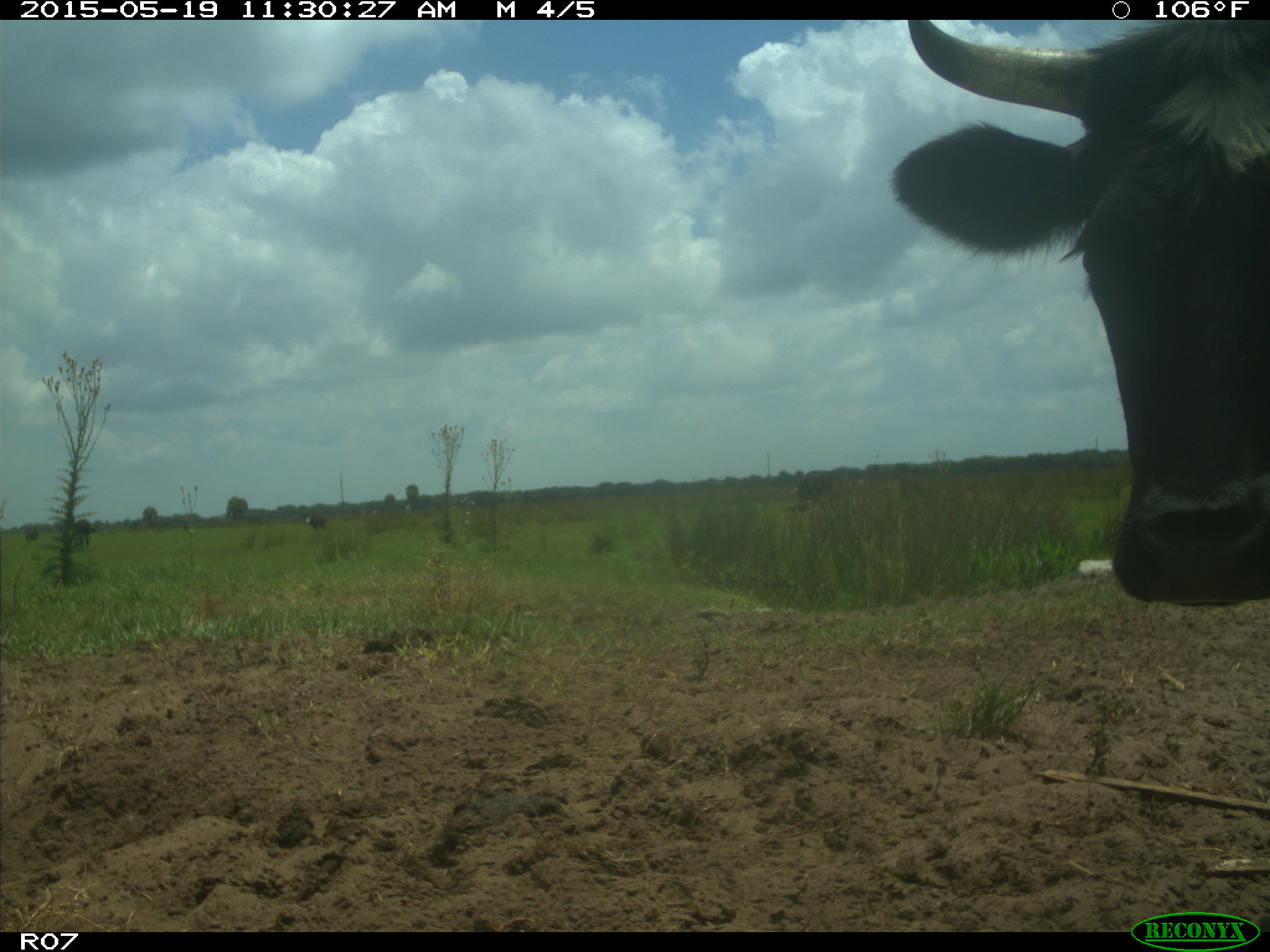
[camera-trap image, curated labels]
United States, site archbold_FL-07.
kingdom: Animalia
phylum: Chordata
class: Mammalia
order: Artiodactyla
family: Bovidae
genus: Bos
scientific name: Bos taurus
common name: domestic cow